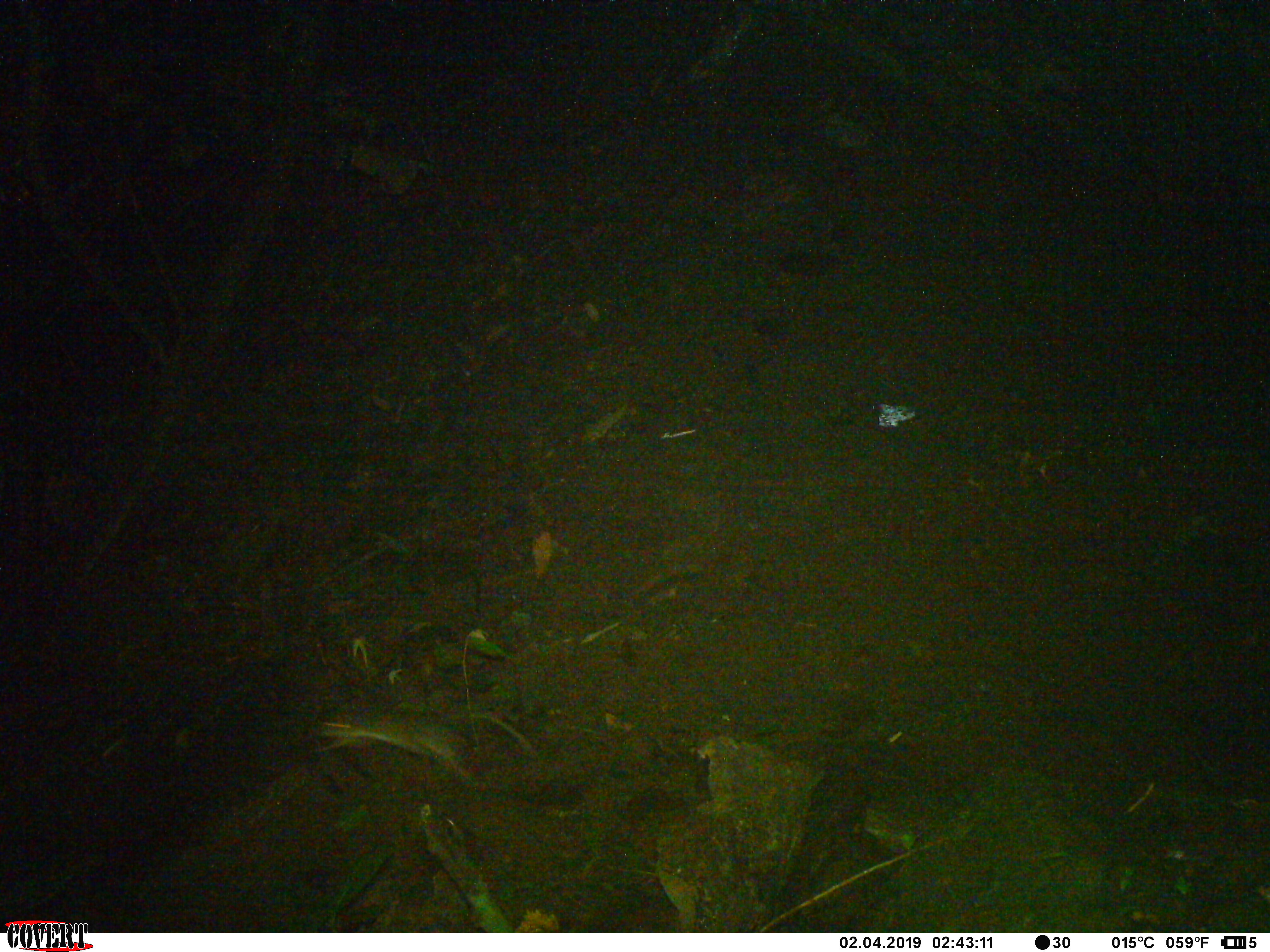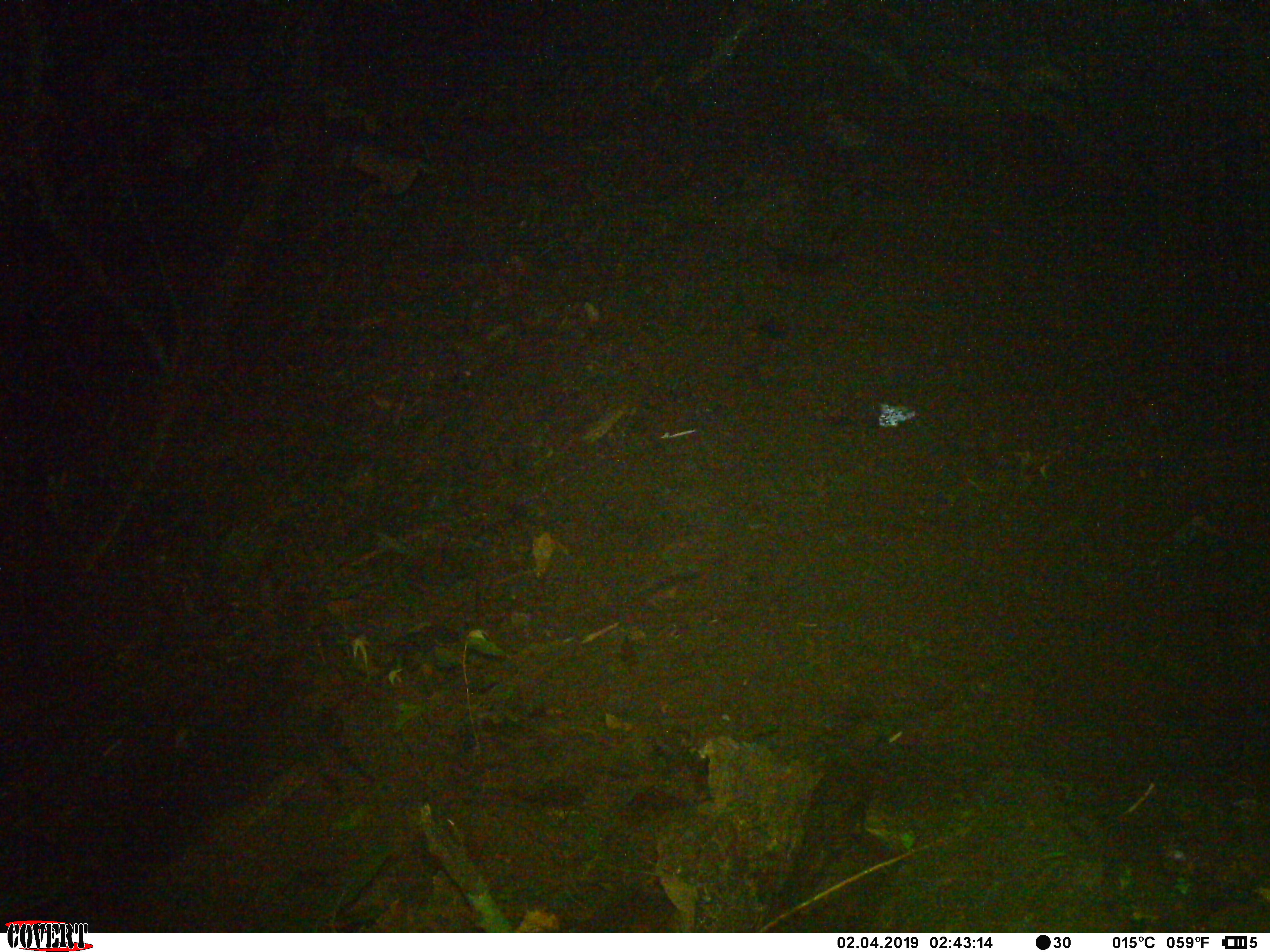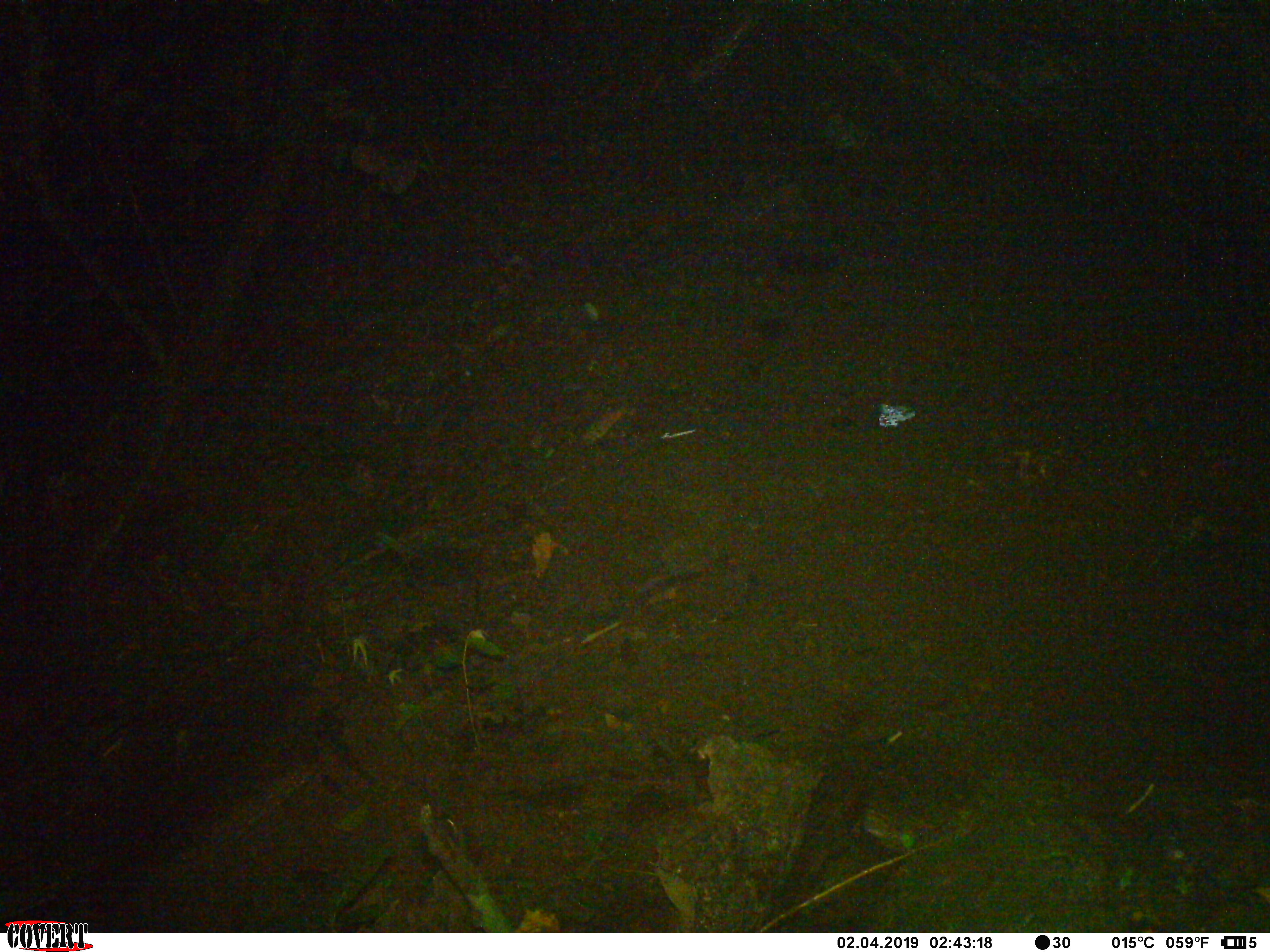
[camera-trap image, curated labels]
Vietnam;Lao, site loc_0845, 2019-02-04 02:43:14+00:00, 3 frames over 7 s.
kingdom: Animalia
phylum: Chordata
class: Mammalia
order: Rodentia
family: Muridae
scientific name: Muridae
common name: old-world mice and rats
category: unidentified murid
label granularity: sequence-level